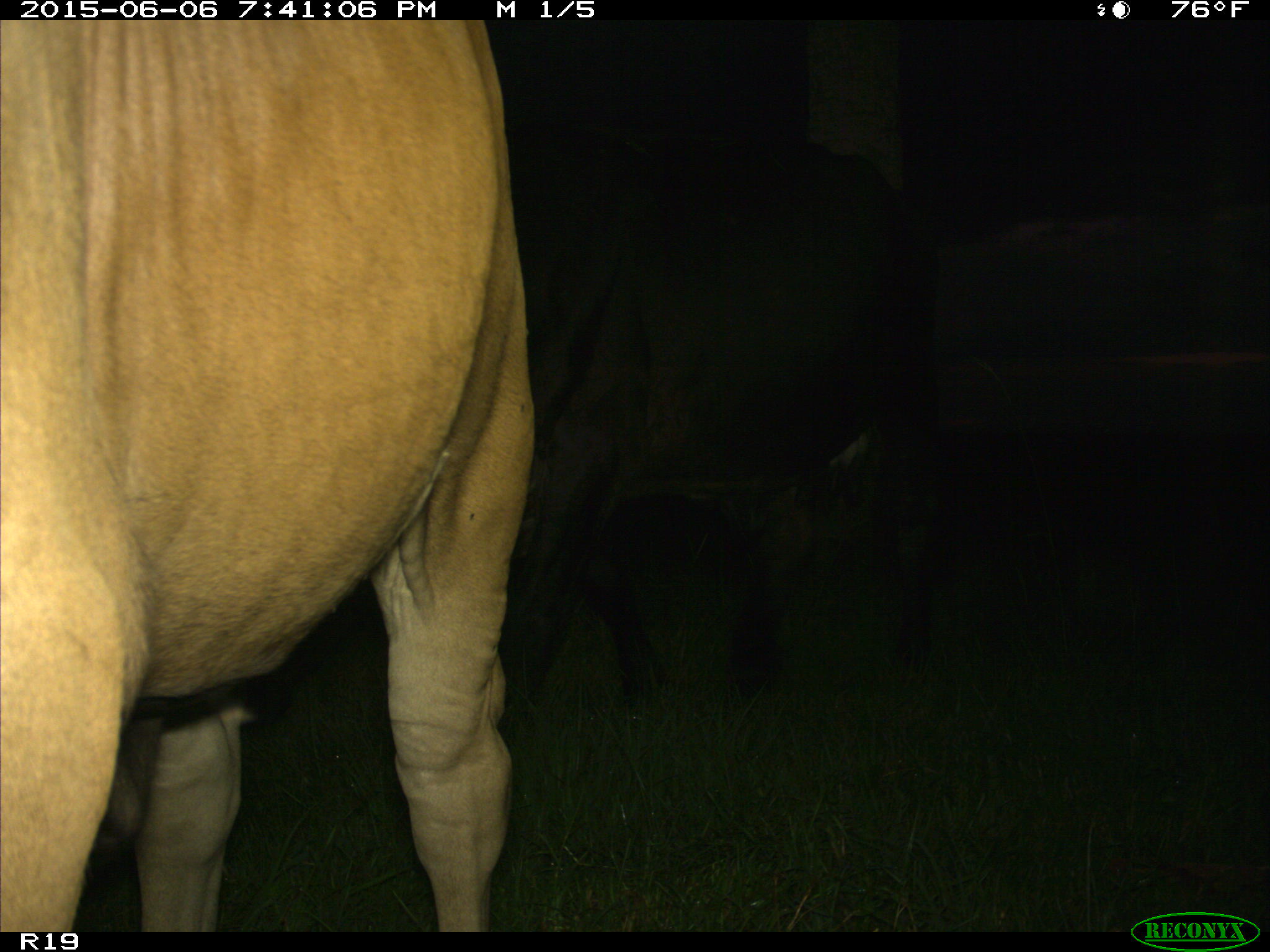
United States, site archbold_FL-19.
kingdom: Animalia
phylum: Chordata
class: Mammalia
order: Artiodactyla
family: Bovidae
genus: Bos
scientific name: Bos taurus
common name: domestic cow